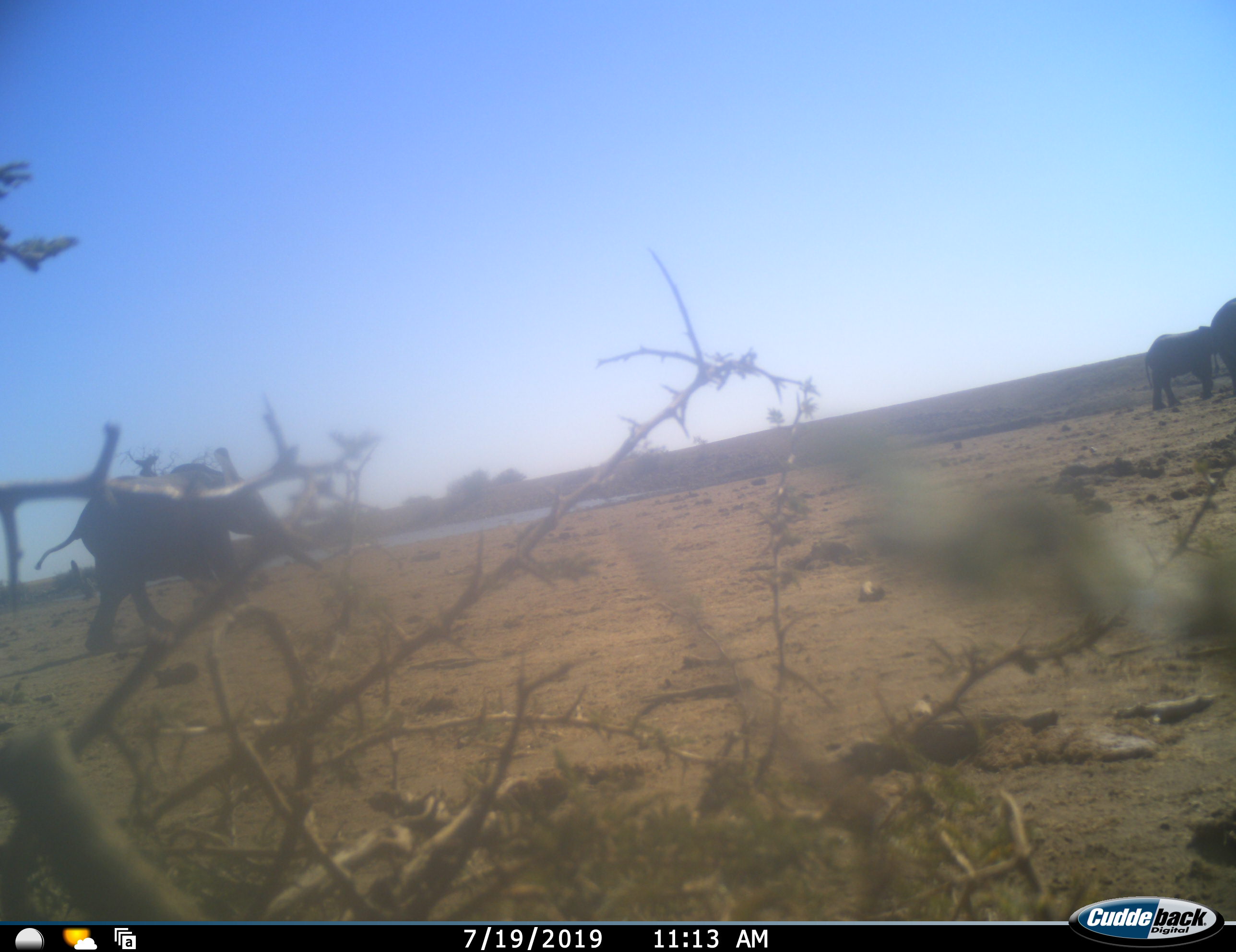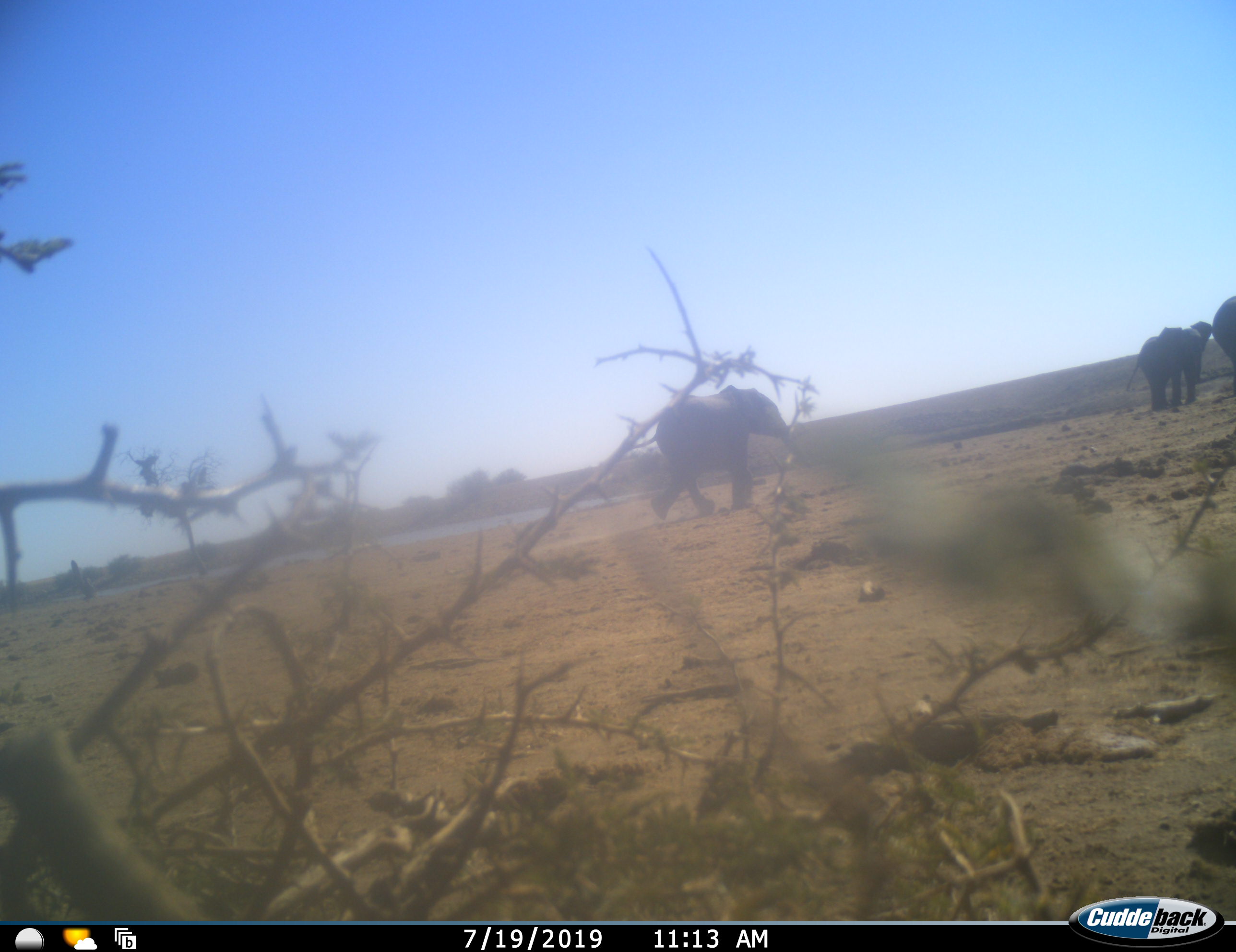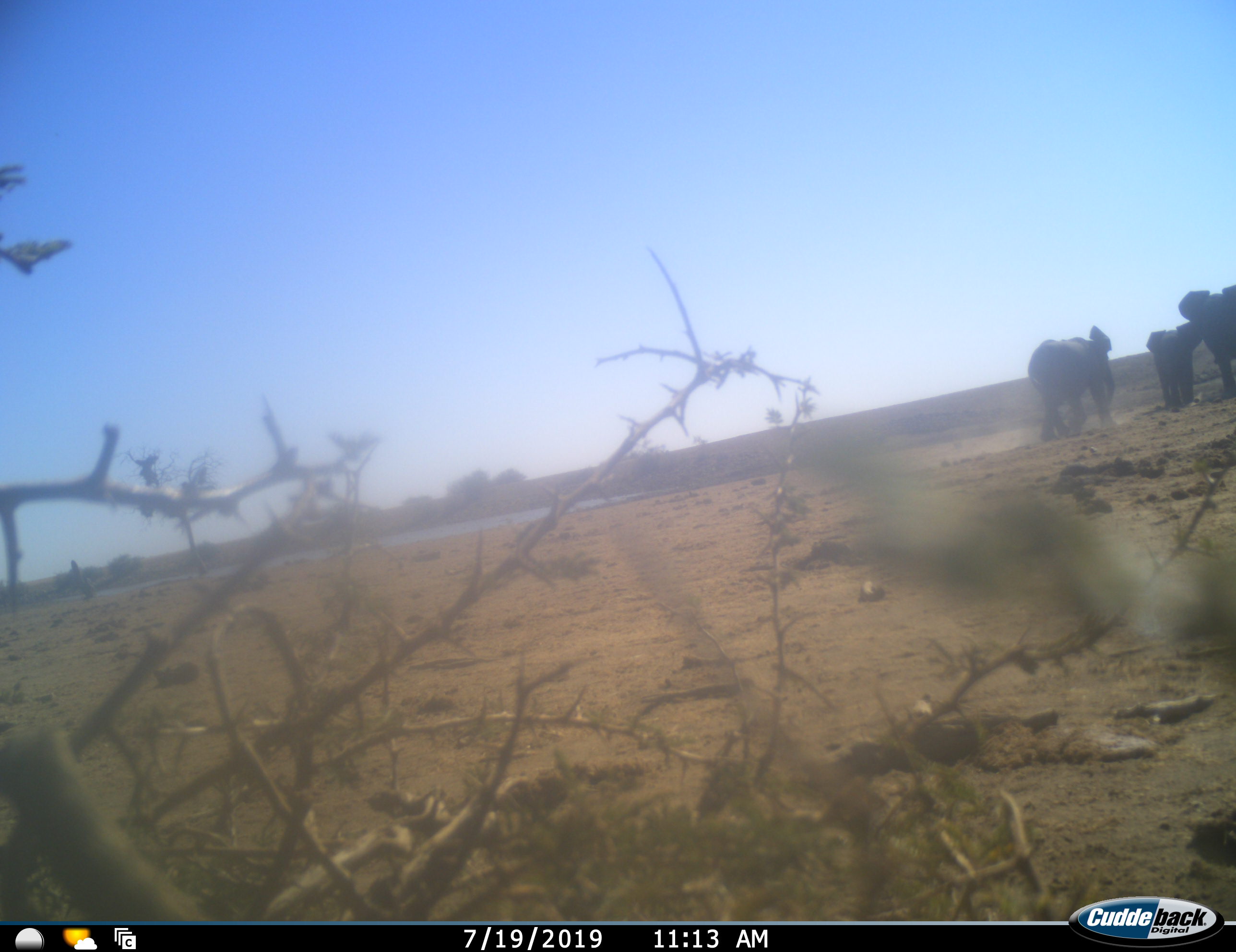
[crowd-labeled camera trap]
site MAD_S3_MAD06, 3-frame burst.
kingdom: Animalia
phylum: Chordata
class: Mammalia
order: Proboscidea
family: Elephantidae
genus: Loxodonta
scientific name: Loxodonta africana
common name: african bush elephant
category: elephant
Elephant (african bush elephant) (Loxodonta africana), count 3. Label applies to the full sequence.